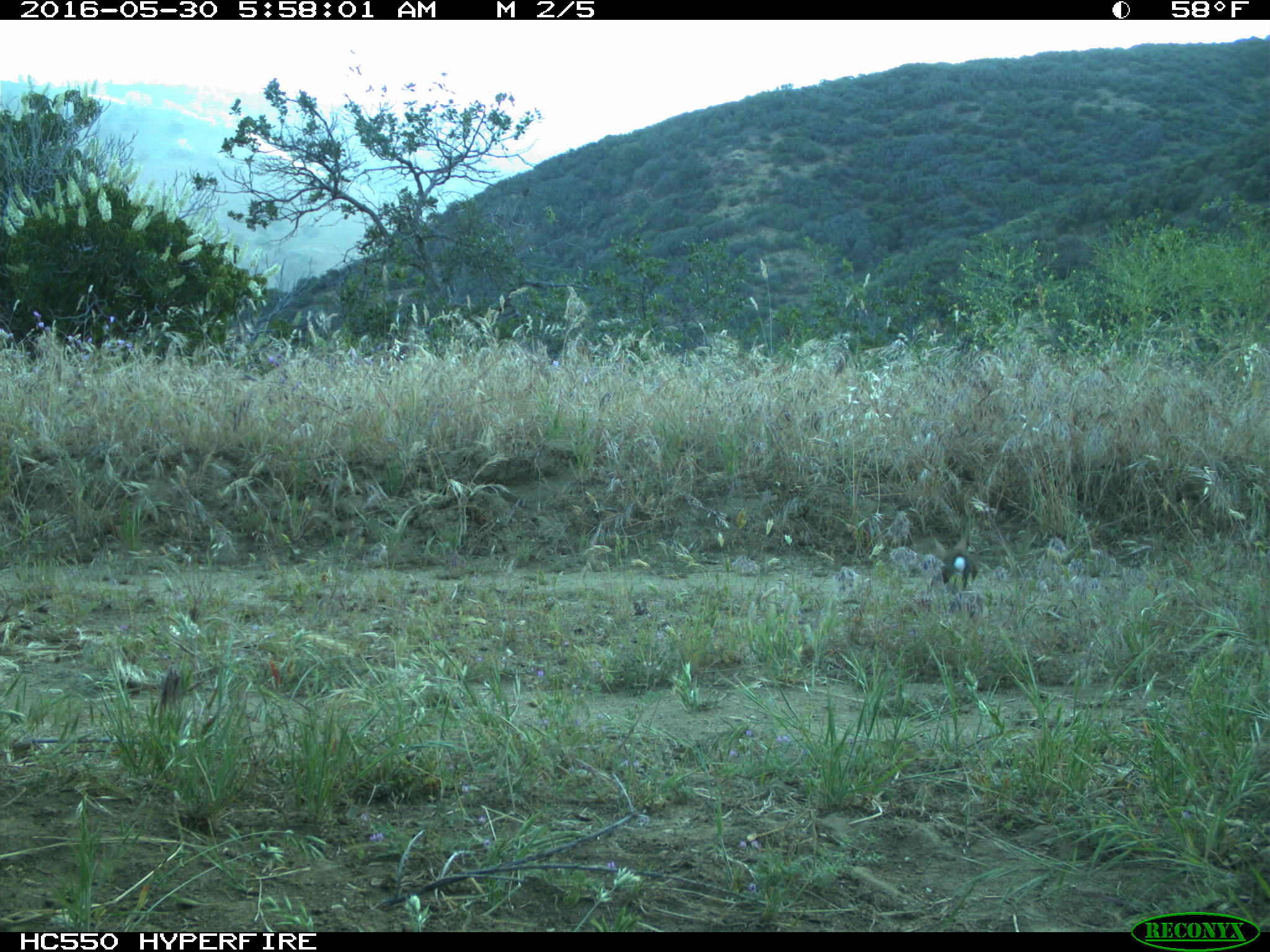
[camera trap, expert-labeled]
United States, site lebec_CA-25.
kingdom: Animalia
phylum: Chordata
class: Mammalia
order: Lagomorpha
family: Leporidae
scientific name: Leporidae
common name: rabbits and hares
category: unidentified rabbit